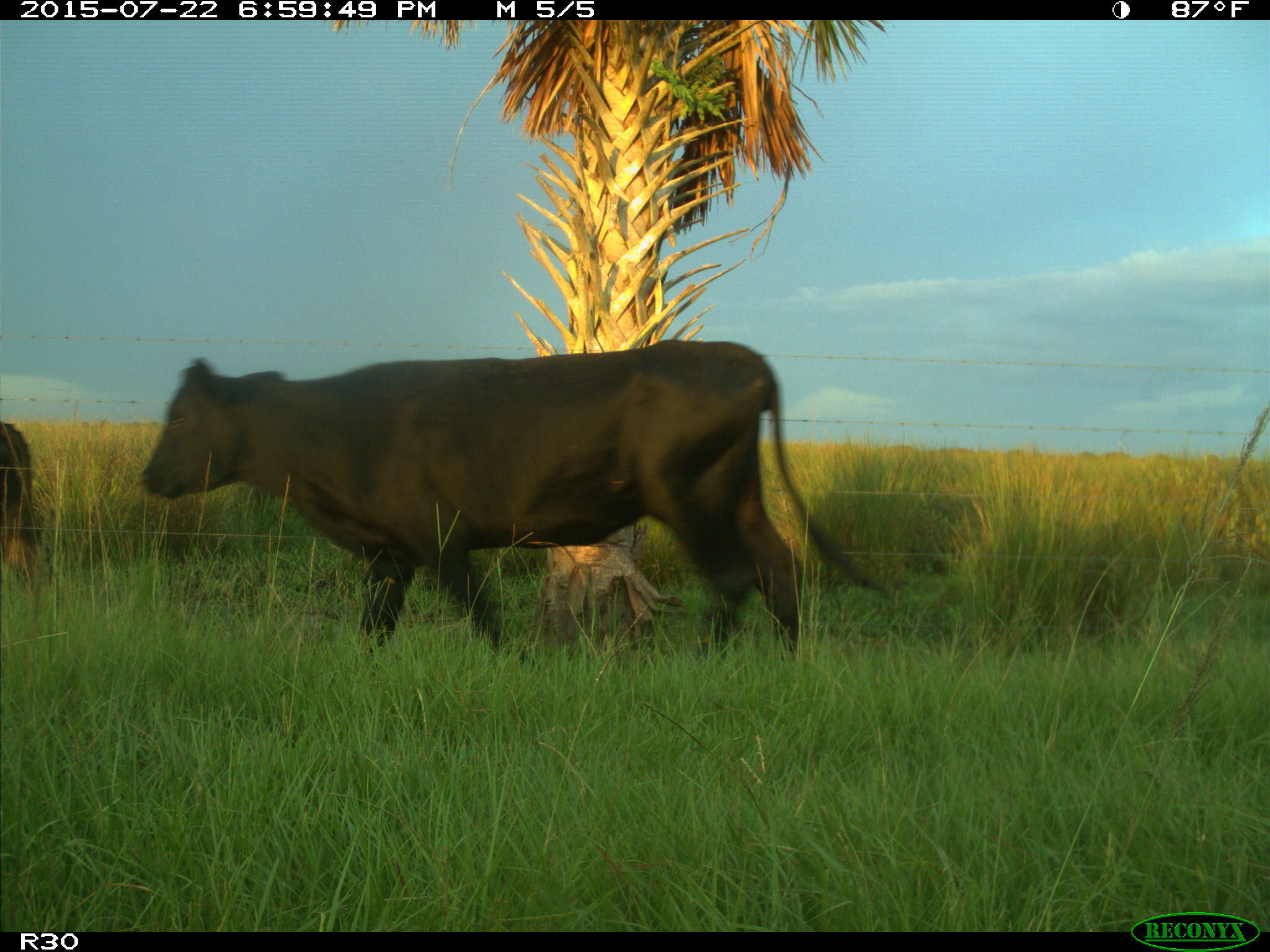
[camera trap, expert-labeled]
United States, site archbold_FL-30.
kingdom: Animalia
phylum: Chordata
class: Mammalia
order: Artiodactyla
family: Bovidae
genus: Bos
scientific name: Bos taurus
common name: domestic cow